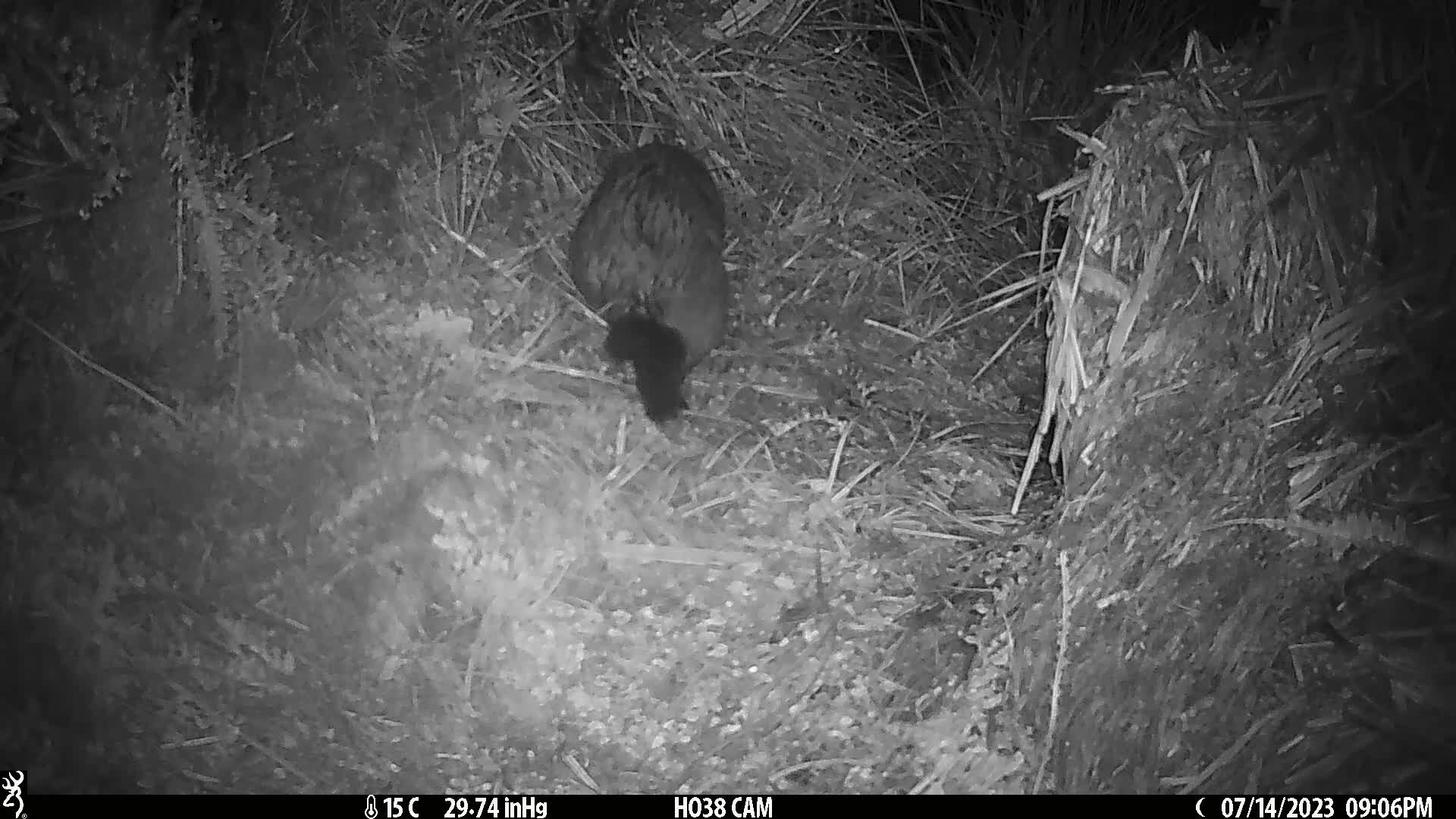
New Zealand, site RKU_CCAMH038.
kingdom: Animalia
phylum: Chordata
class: Mammalia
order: Diprotodontia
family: Phalangeridae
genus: Trichosurus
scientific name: Trichosurus vulpecula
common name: common brushtail possum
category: possum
Possum (common brushtail possum) (Trichosurus vulpecula).